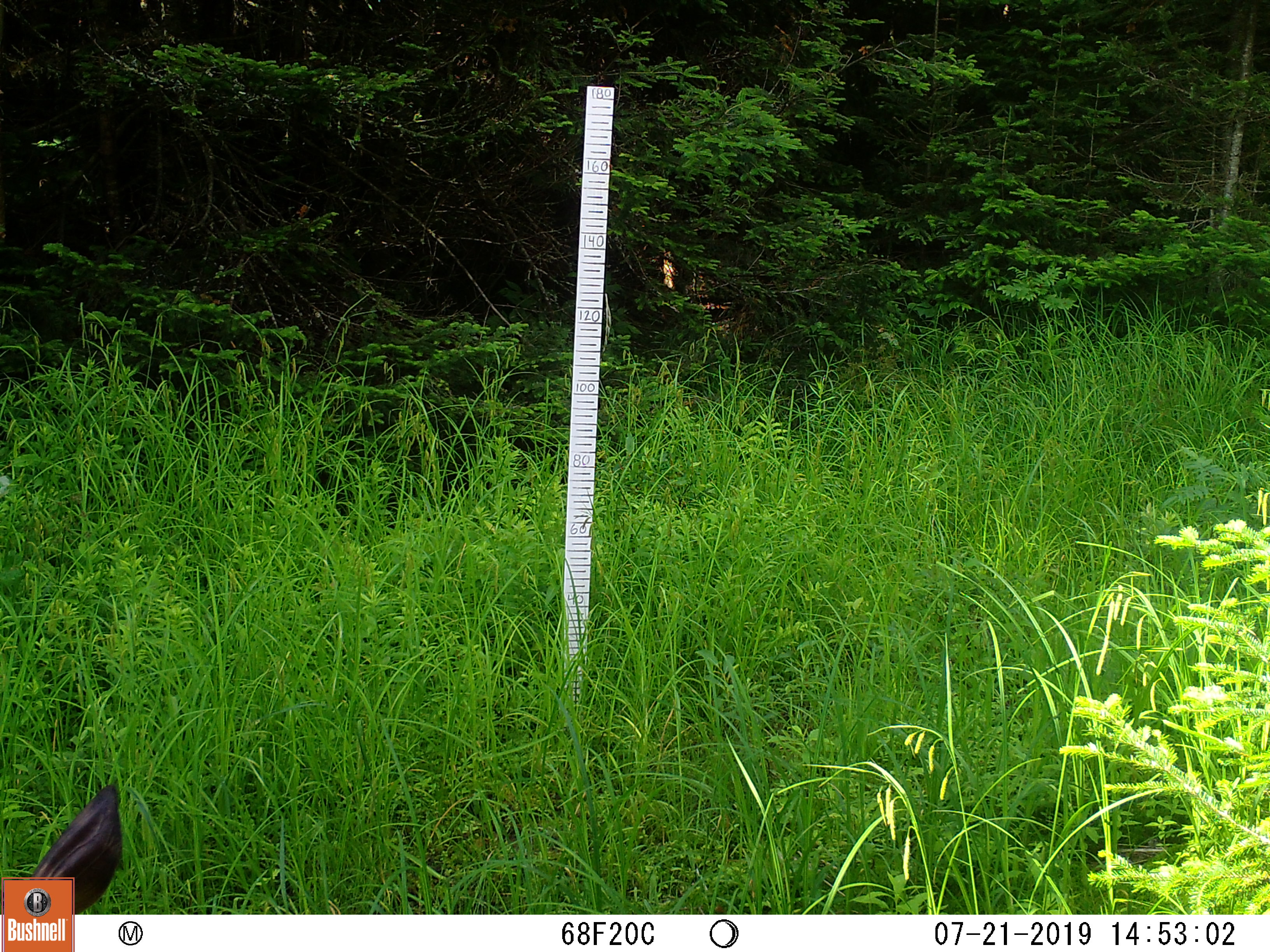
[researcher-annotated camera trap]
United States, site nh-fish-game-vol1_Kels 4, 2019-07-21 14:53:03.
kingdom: Animalia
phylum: Chordata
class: Mammalia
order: Artiodactyla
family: Cervidae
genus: Odocoileus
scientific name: Odocoileus virginianus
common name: white-tailed deer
White-tailed deer (Odocoileus virginianus).